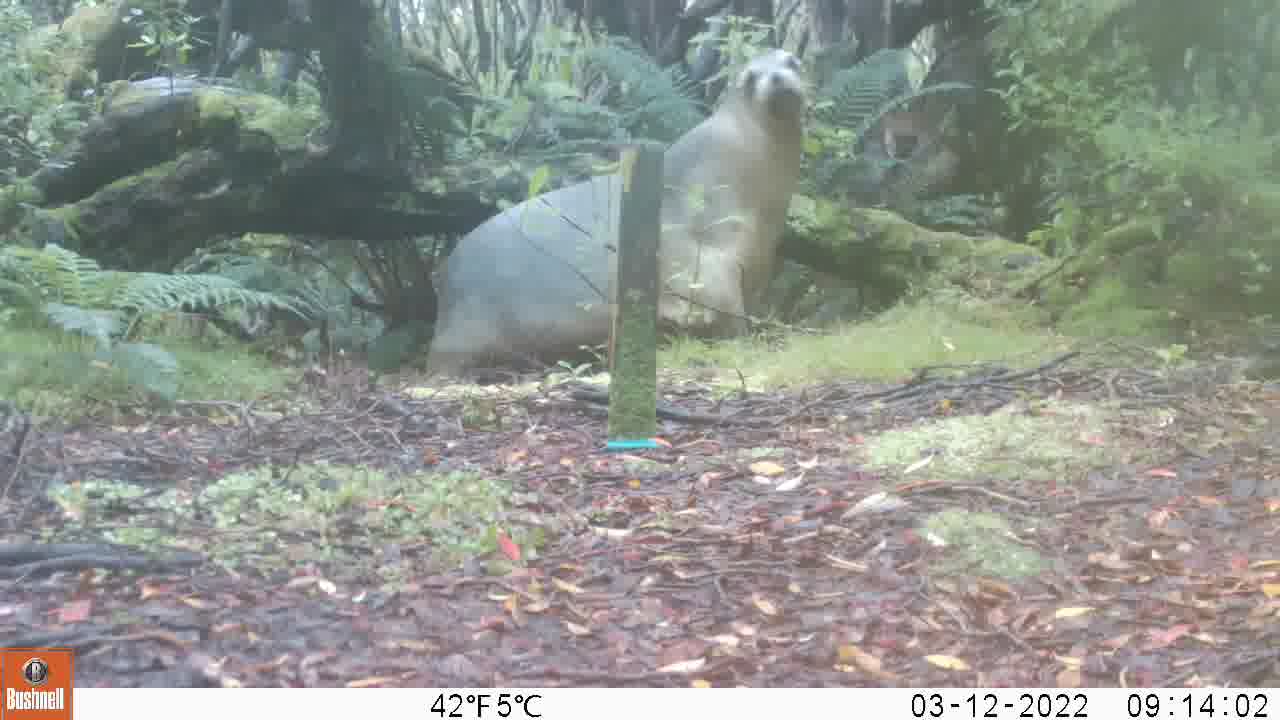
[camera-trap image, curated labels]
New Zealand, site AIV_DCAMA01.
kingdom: Animalia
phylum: Chordata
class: Mammalia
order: Carnivora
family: Otariidae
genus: Phocarctos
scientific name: Phocarctos hookeri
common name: new zealand sea lion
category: sealion